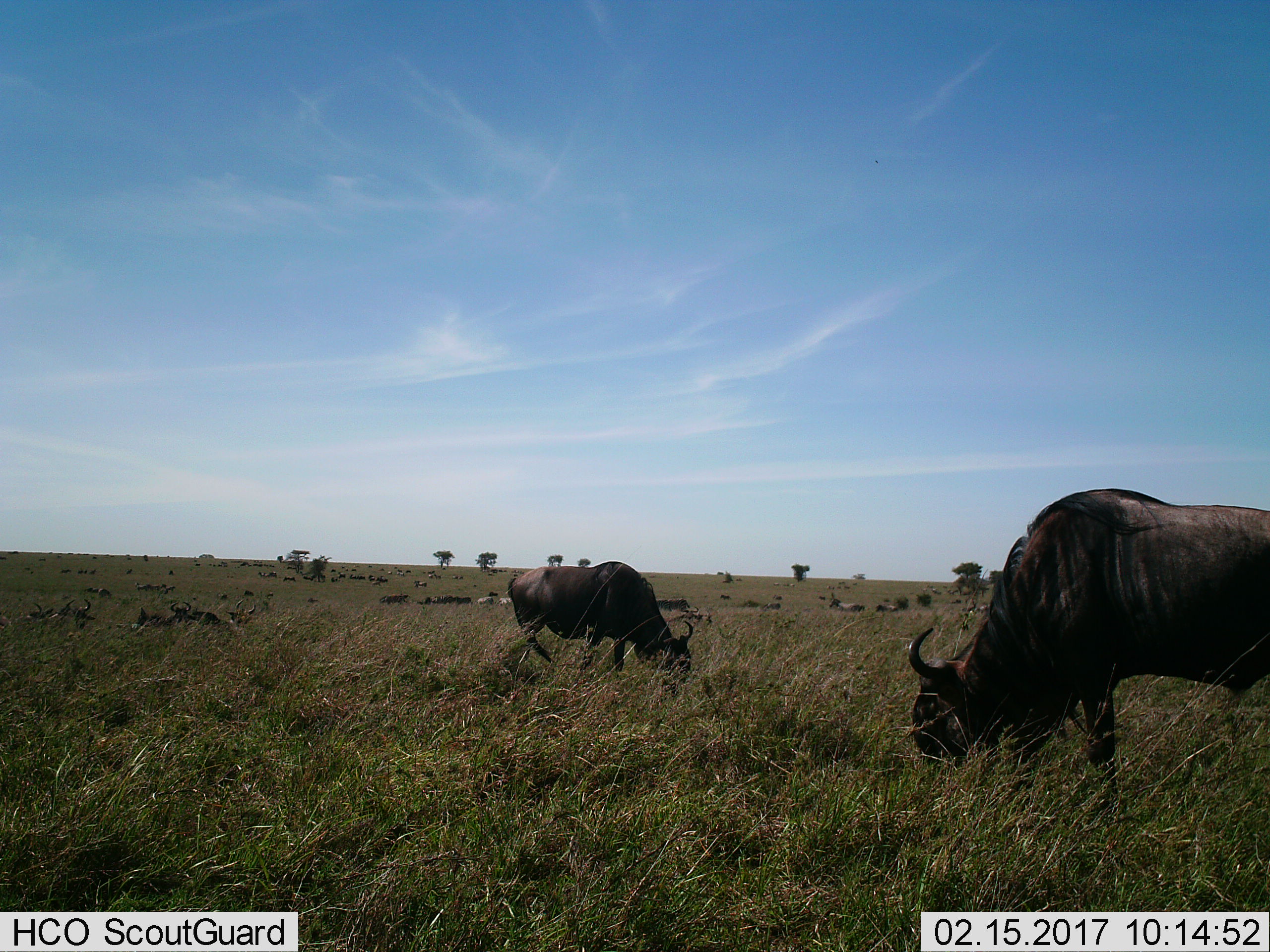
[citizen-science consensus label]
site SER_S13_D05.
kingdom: Animalia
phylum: Chordata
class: Mammalia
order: Artiodactyla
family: Bovidae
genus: Connochaetes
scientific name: Connochaetes taurinus taurinus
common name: blue wildebeest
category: wildebeestblue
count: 7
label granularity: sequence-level